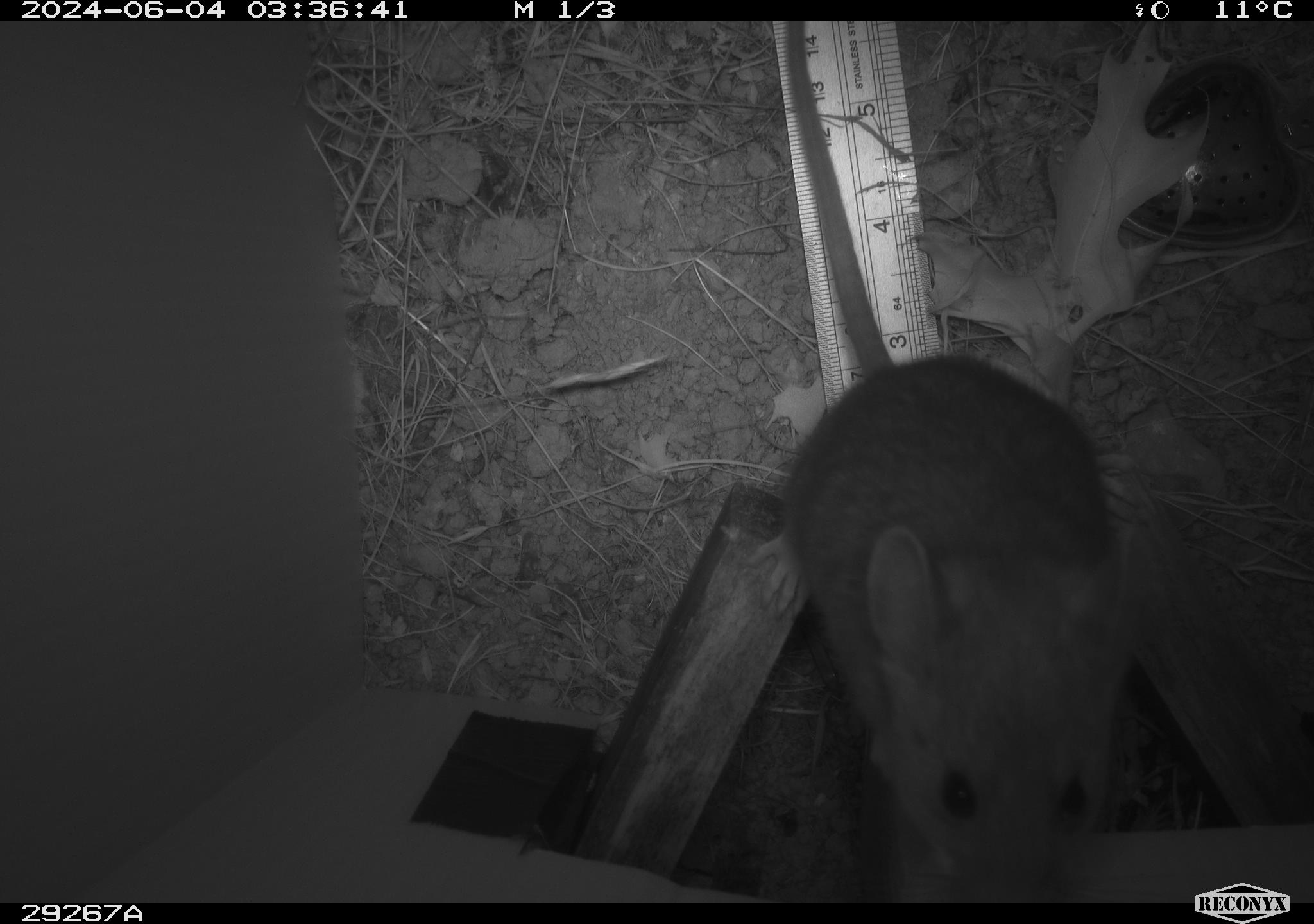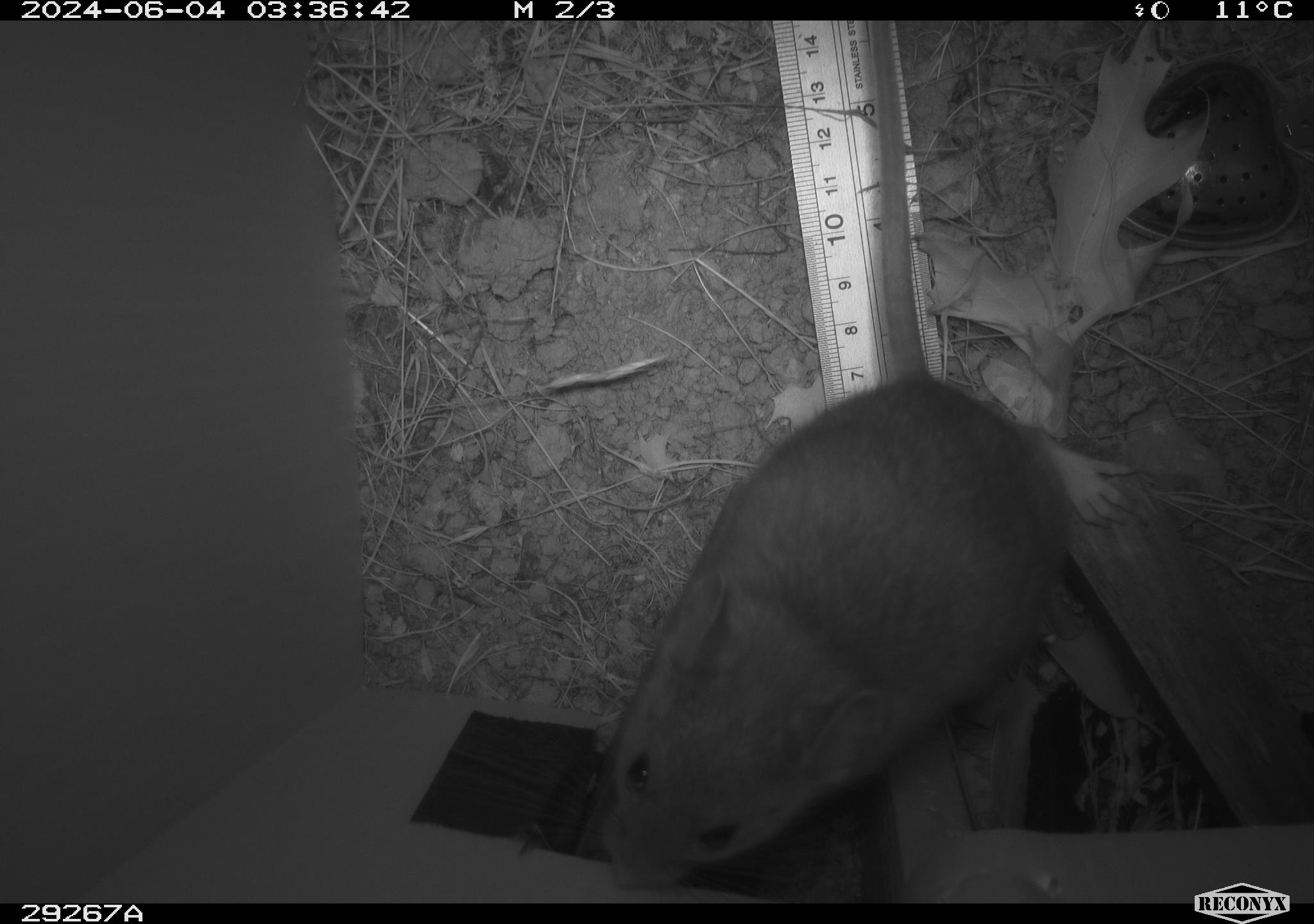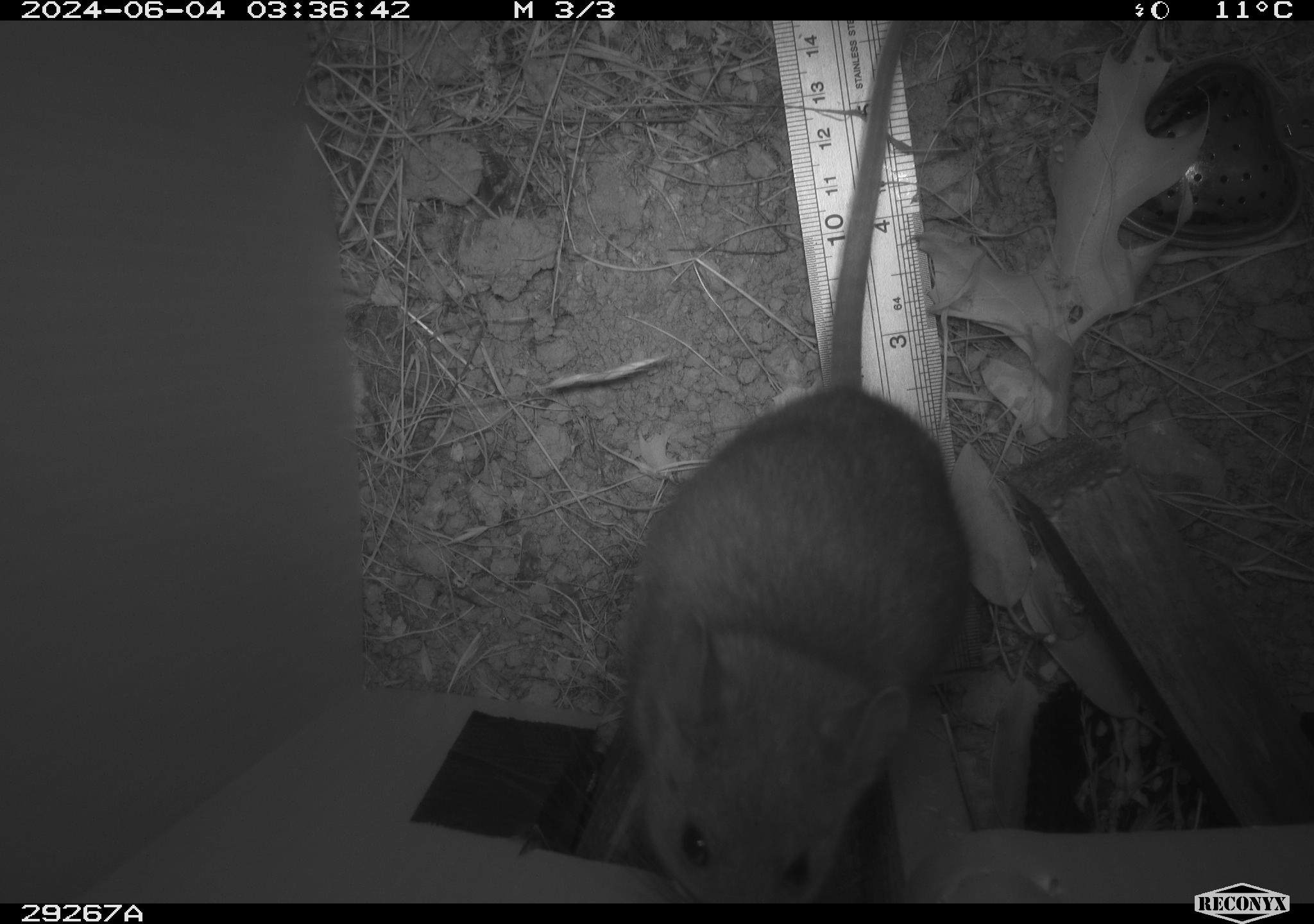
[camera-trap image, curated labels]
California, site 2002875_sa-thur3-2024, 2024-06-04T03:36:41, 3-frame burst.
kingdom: Animalia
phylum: Chordata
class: Mammalia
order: Rodentia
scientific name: Rodentia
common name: rodent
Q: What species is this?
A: Rodent (Rodentia).